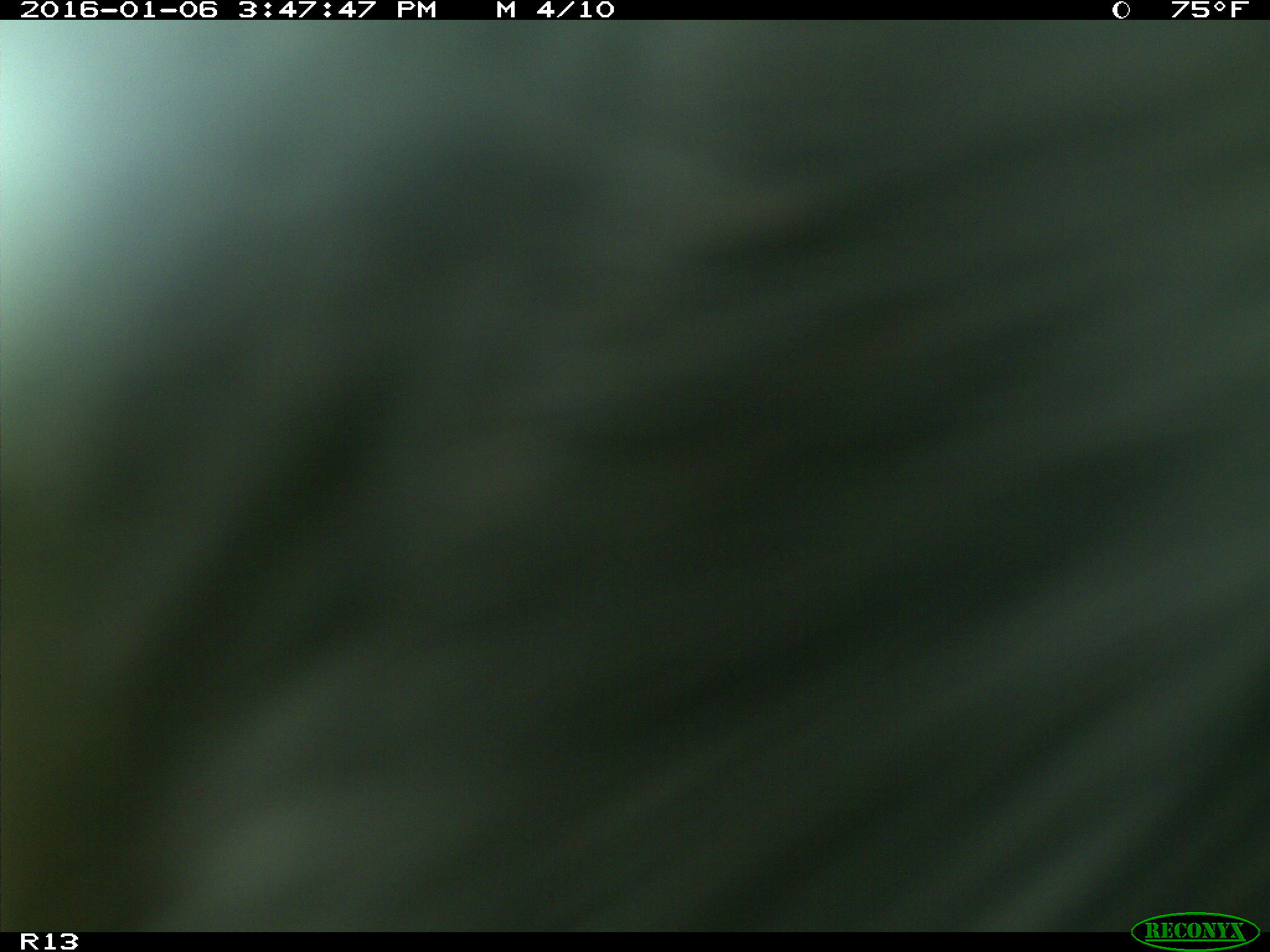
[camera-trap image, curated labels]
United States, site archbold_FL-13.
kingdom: Animalia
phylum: Chordata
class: Mammalia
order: Artiodactyla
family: Bovidae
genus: Bos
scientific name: Bos taurus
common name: domestic cow